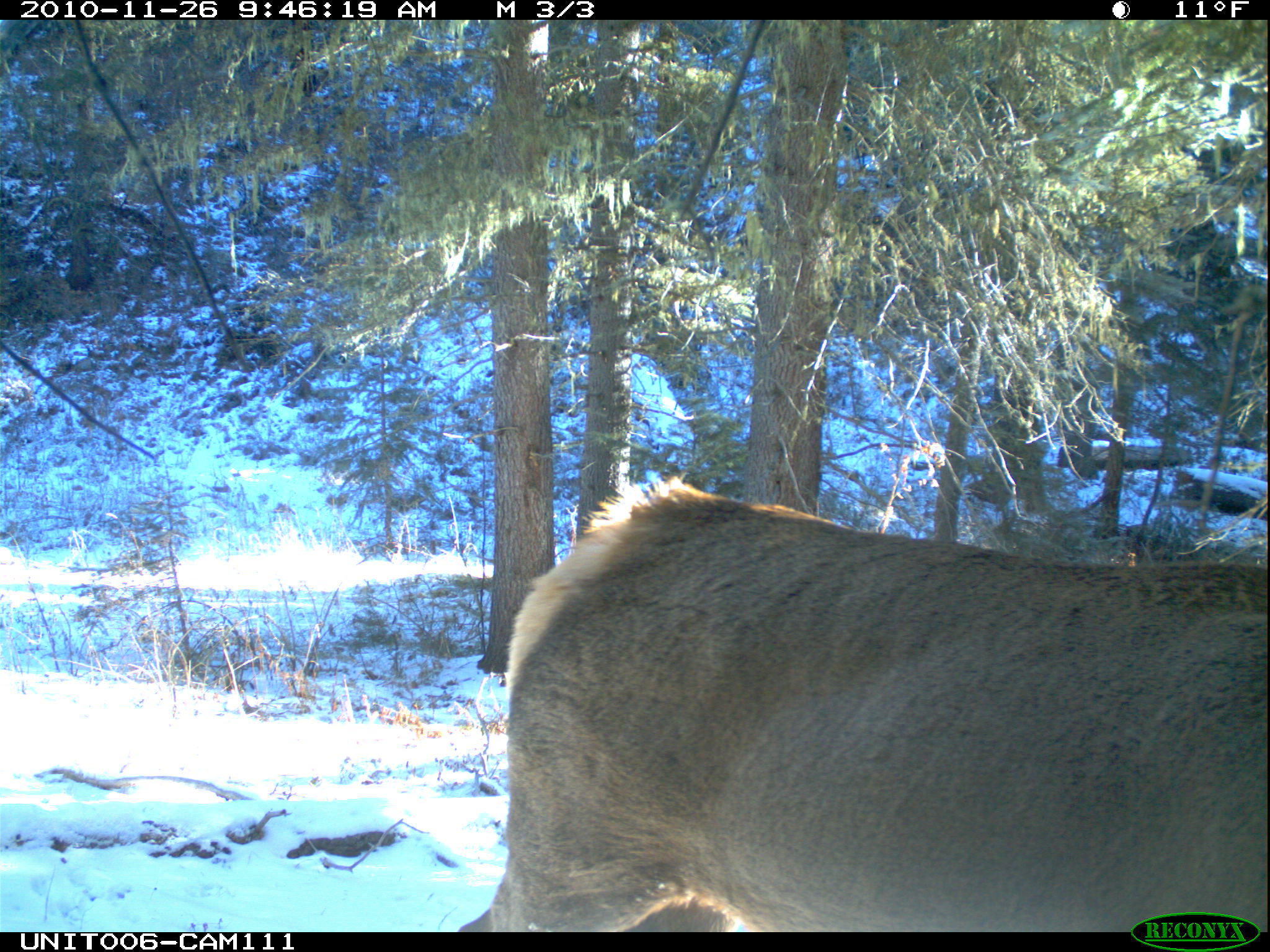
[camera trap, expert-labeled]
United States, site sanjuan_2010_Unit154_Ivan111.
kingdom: Animalia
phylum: Chordata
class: Mammalia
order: Artiodactyla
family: Cervidae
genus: Cervus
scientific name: Cervus elaphus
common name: red deer